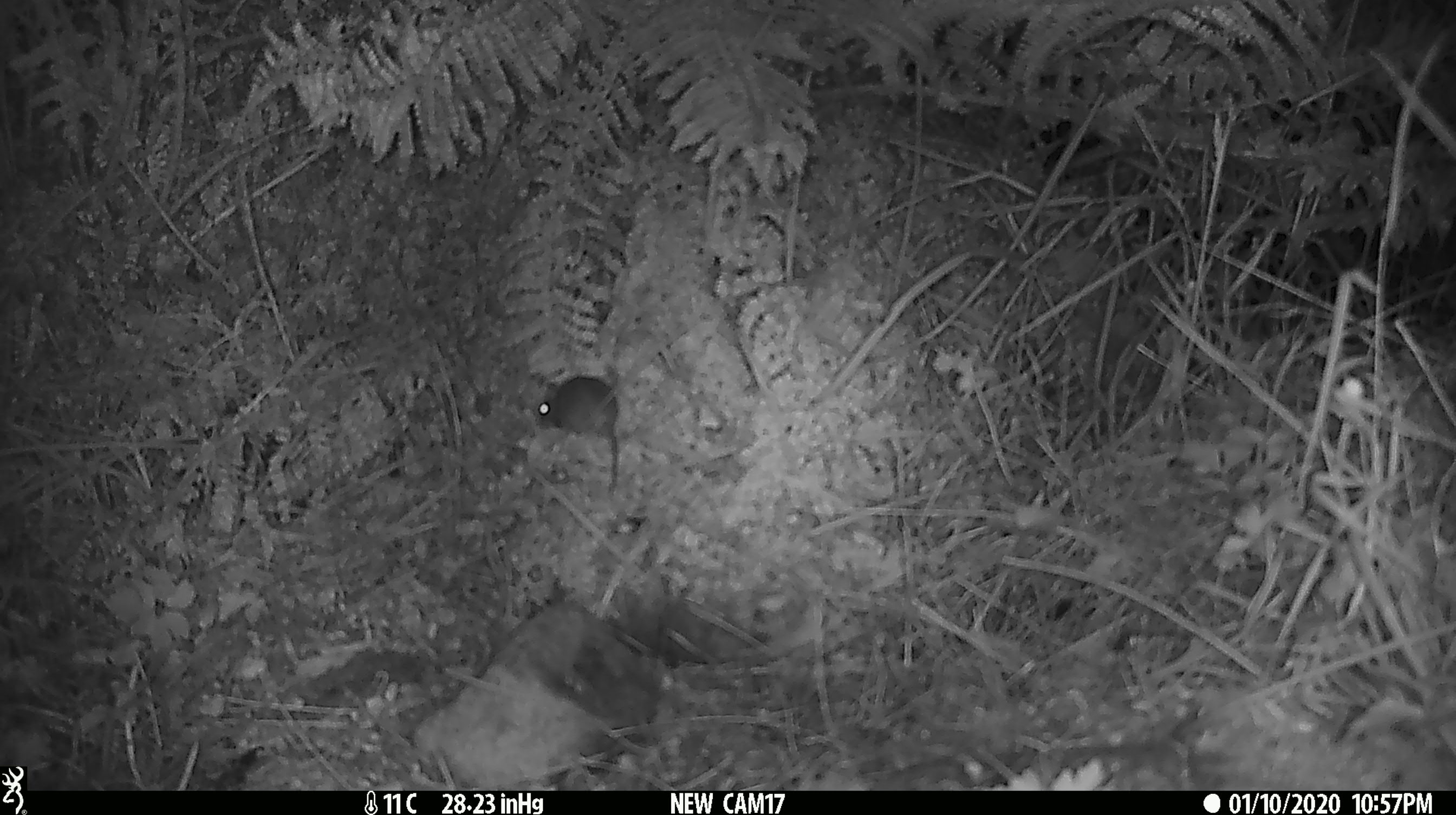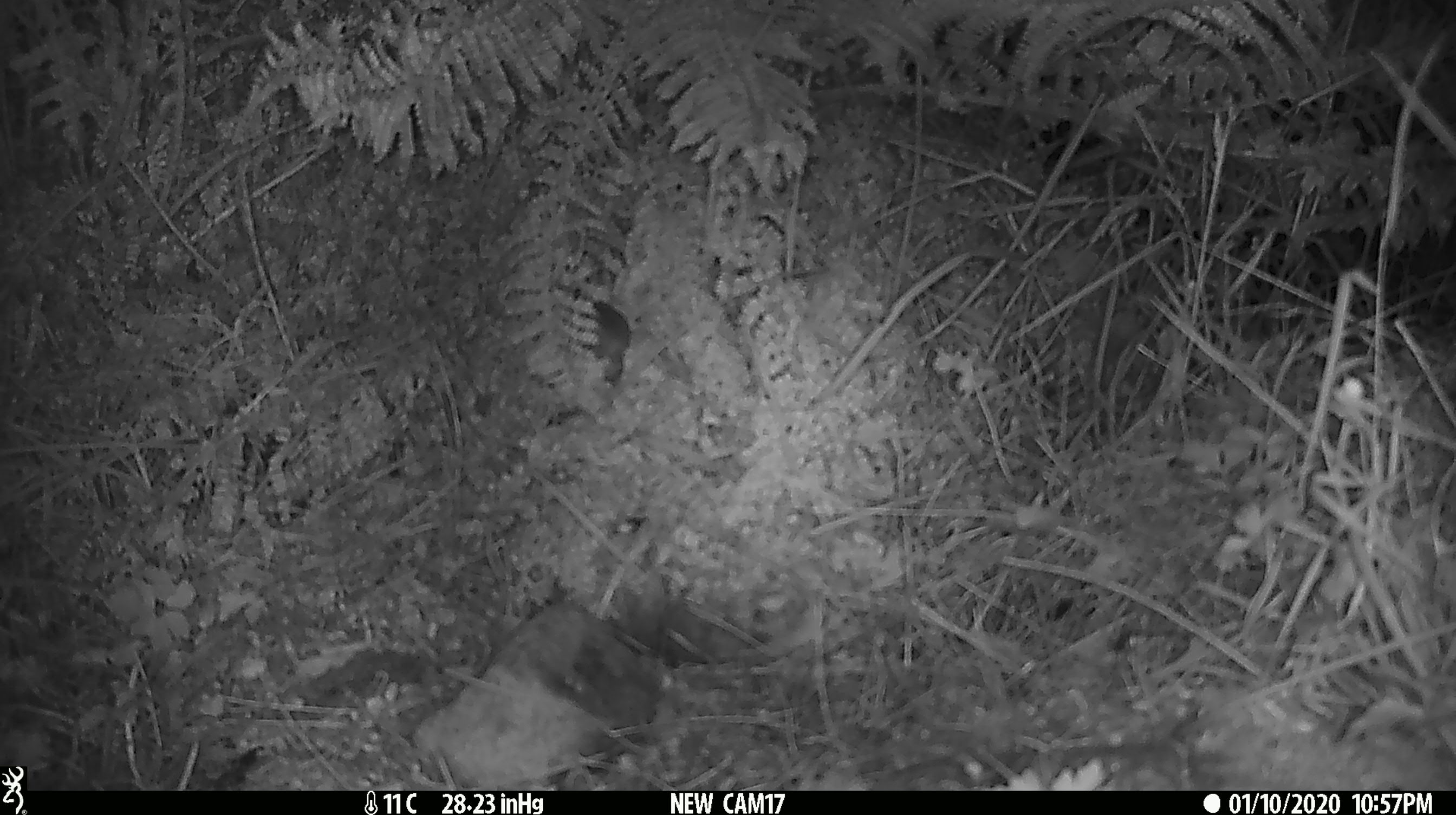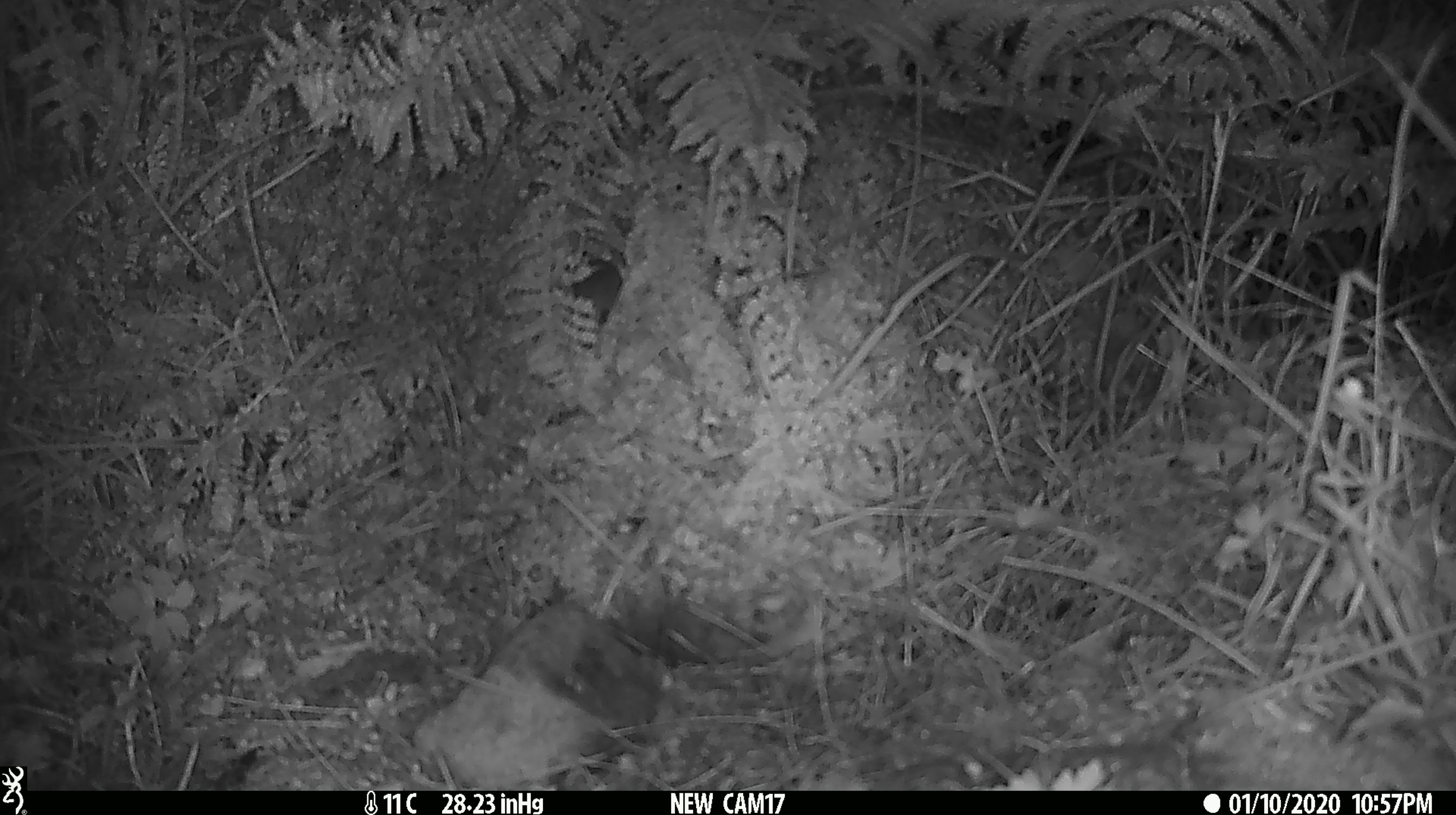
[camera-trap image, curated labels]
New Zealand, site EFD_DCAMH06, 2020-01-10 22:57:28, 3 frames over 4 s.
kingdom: Animalia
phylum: Chordata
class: Mammalia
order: Rodentia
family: Muridae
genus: Mus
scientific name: Mus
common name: mouse